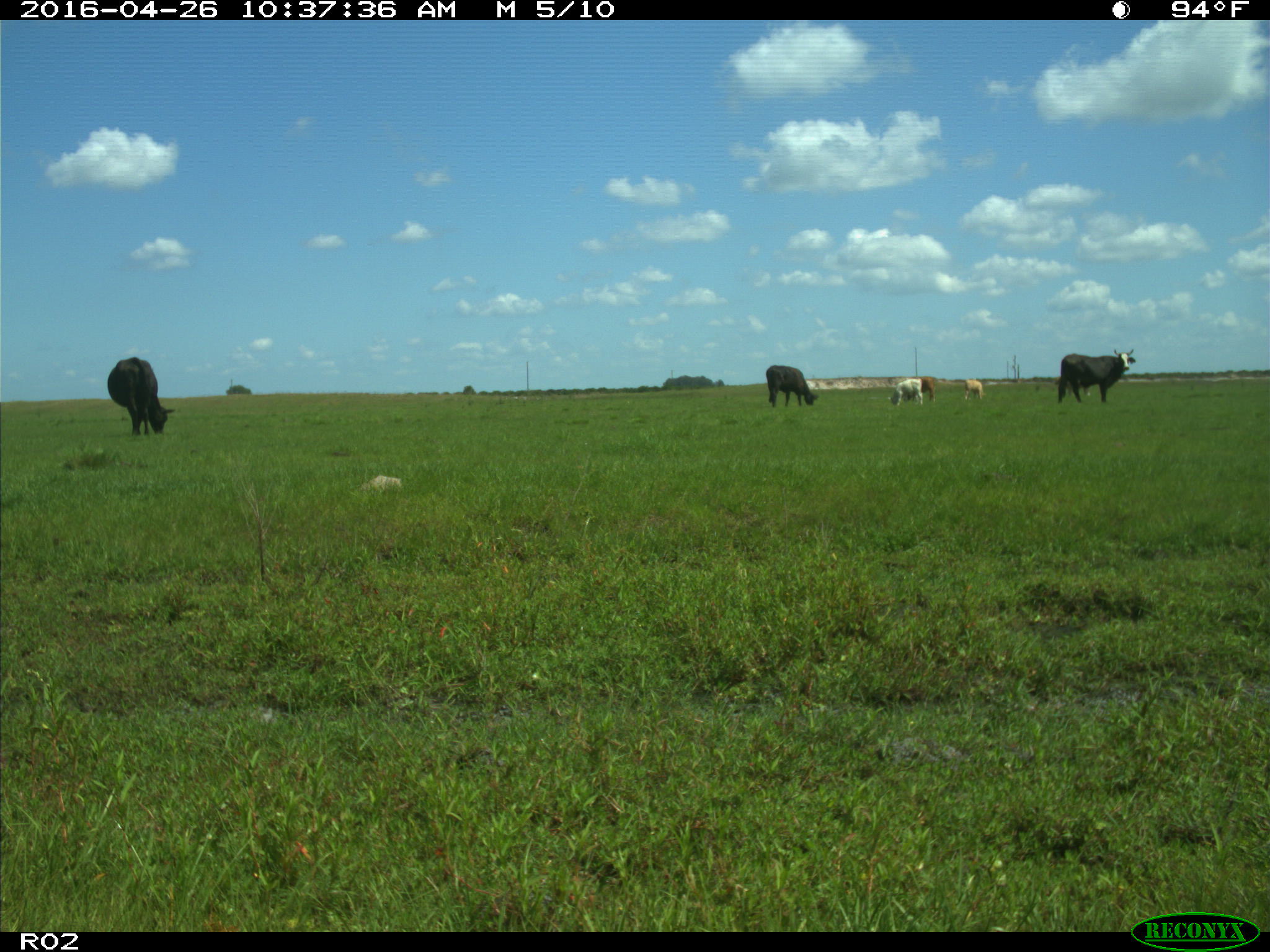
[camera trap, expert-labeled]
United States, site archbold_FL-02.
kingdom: Animalia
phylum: Chordata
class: Mammalia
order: Artiodactyla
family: Bovidae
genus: Bos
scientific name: Bos taurus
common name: domestic cow